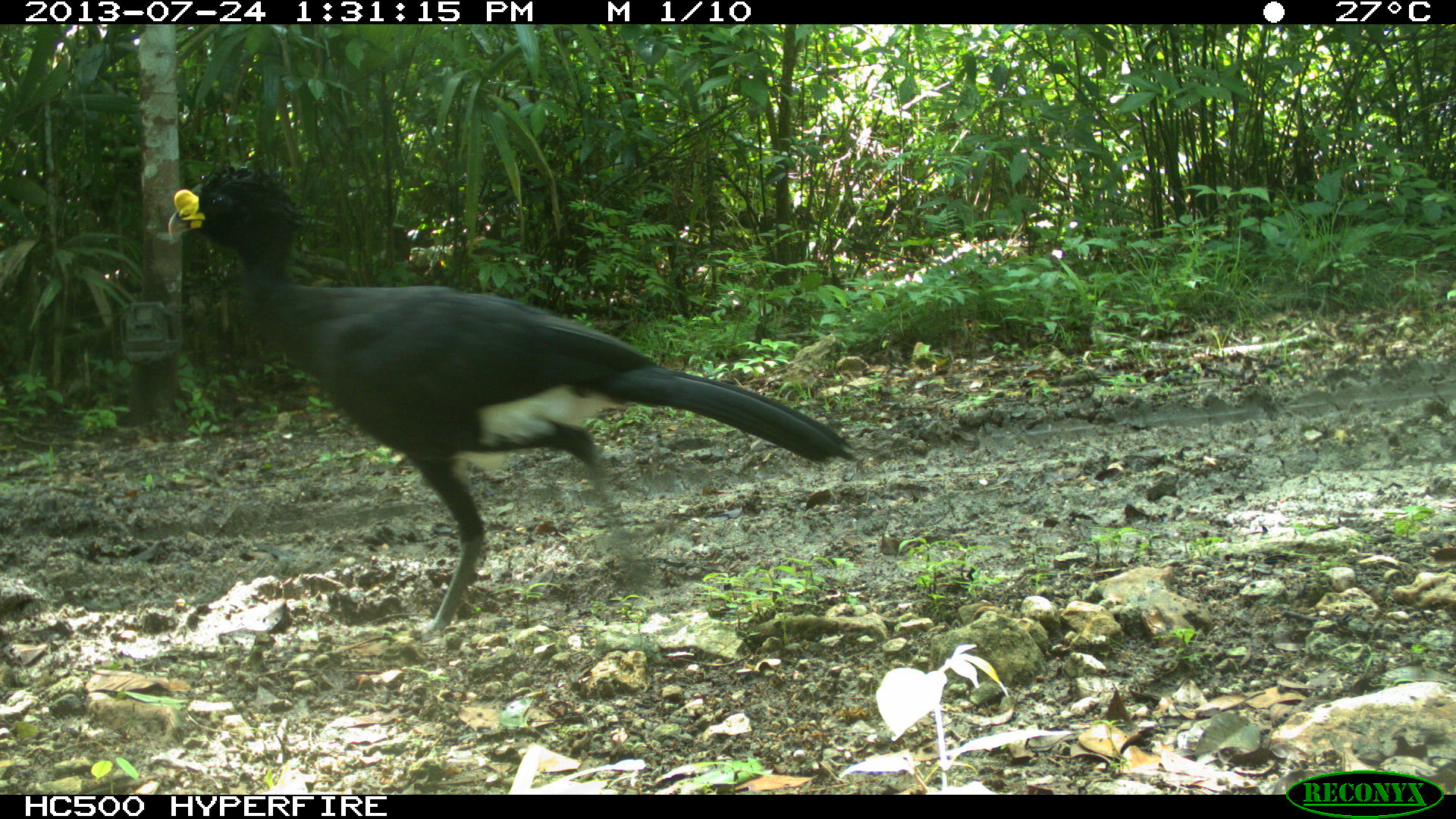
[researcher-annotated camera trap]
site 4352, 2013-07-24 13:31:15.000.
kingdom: Animalia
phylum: Chordata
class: Aves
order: Galliformes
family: Cracidae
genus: Crax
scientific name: Crax rubra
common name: great curassow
Crax rubra (great curassow), count 1, sex male.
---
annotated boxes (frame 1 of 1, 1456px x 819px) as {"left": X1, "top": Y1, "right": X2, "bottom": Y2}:
crax rubra: {"left": 164, "top": 161, "right": 861, "bottom": 637}